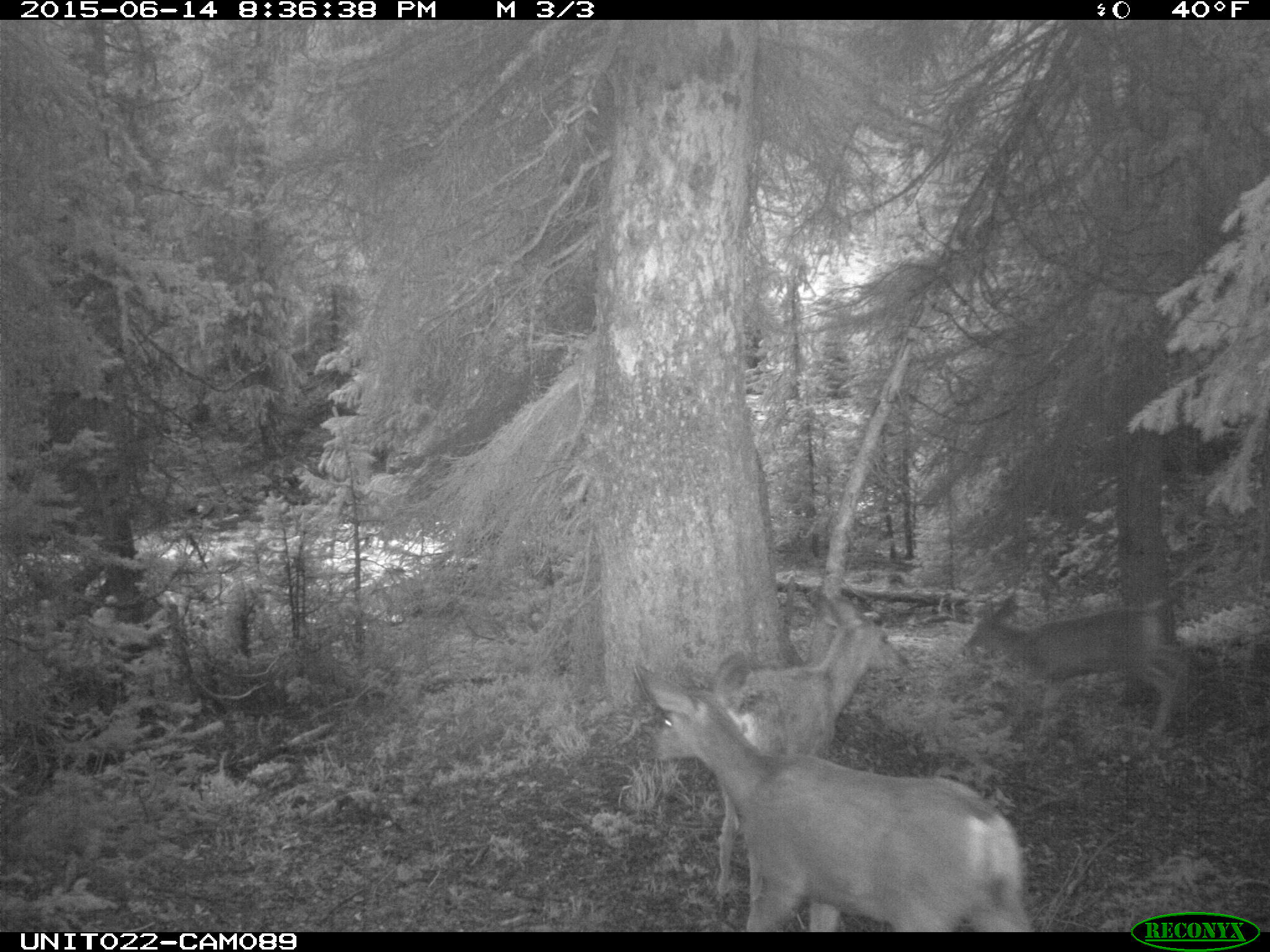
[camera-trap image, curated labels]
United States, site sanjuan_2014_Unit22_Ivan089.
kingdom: Animalia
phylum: Chordata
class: Mammalia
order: Artiodactyla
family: Cervidae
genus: Odocoileus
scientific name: Odocoileus hemionus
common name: mule deer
Odocoileus hemionus (mule deer).